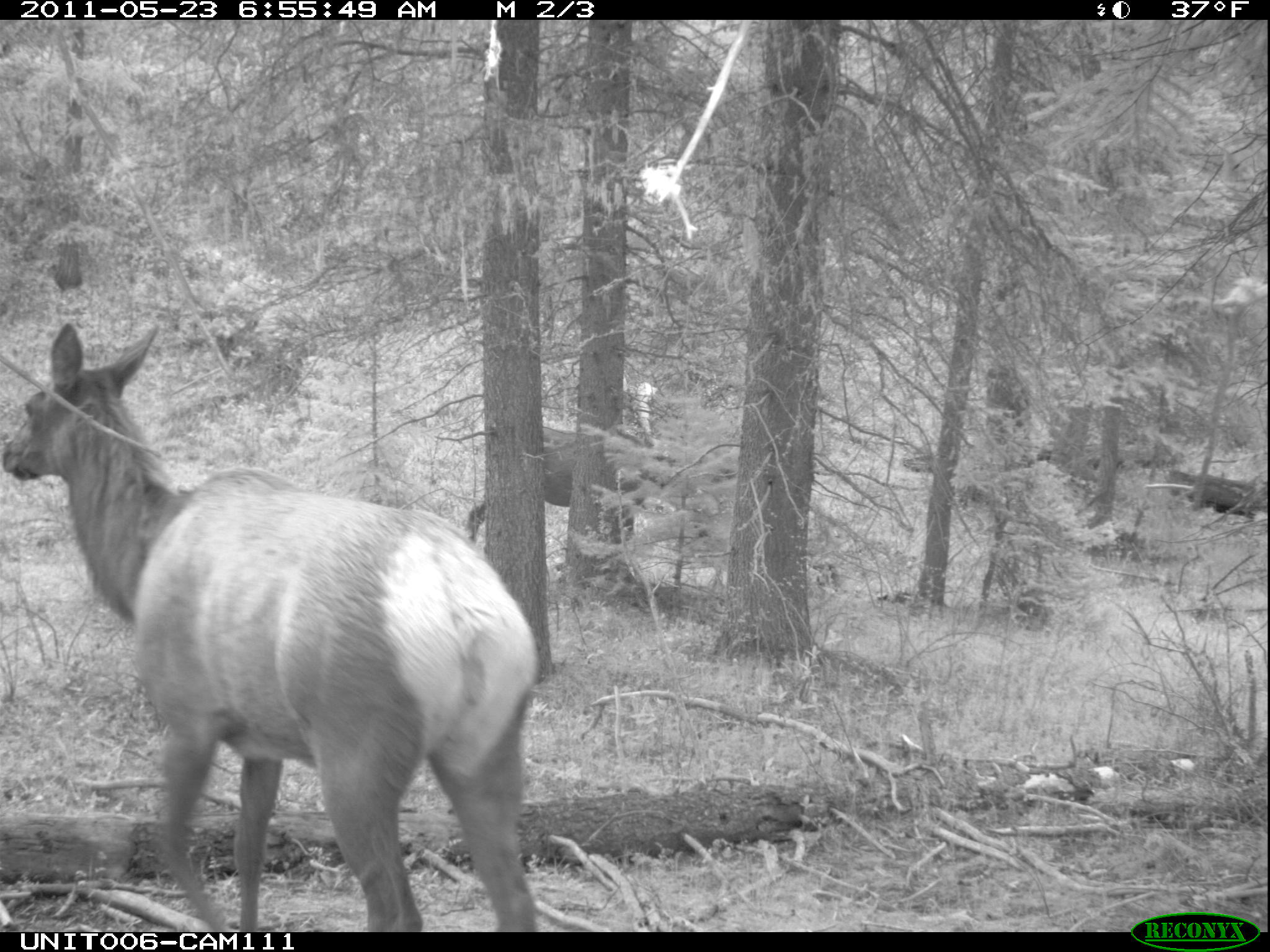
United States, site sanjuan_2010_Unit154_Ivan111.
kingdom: Animalia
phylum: Chordata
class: Mammalia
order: Artiodactyla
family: Cervidae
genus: Cervus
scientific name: Cervus elaphus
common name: red deer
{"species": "Cervus elaphus (red deer)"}